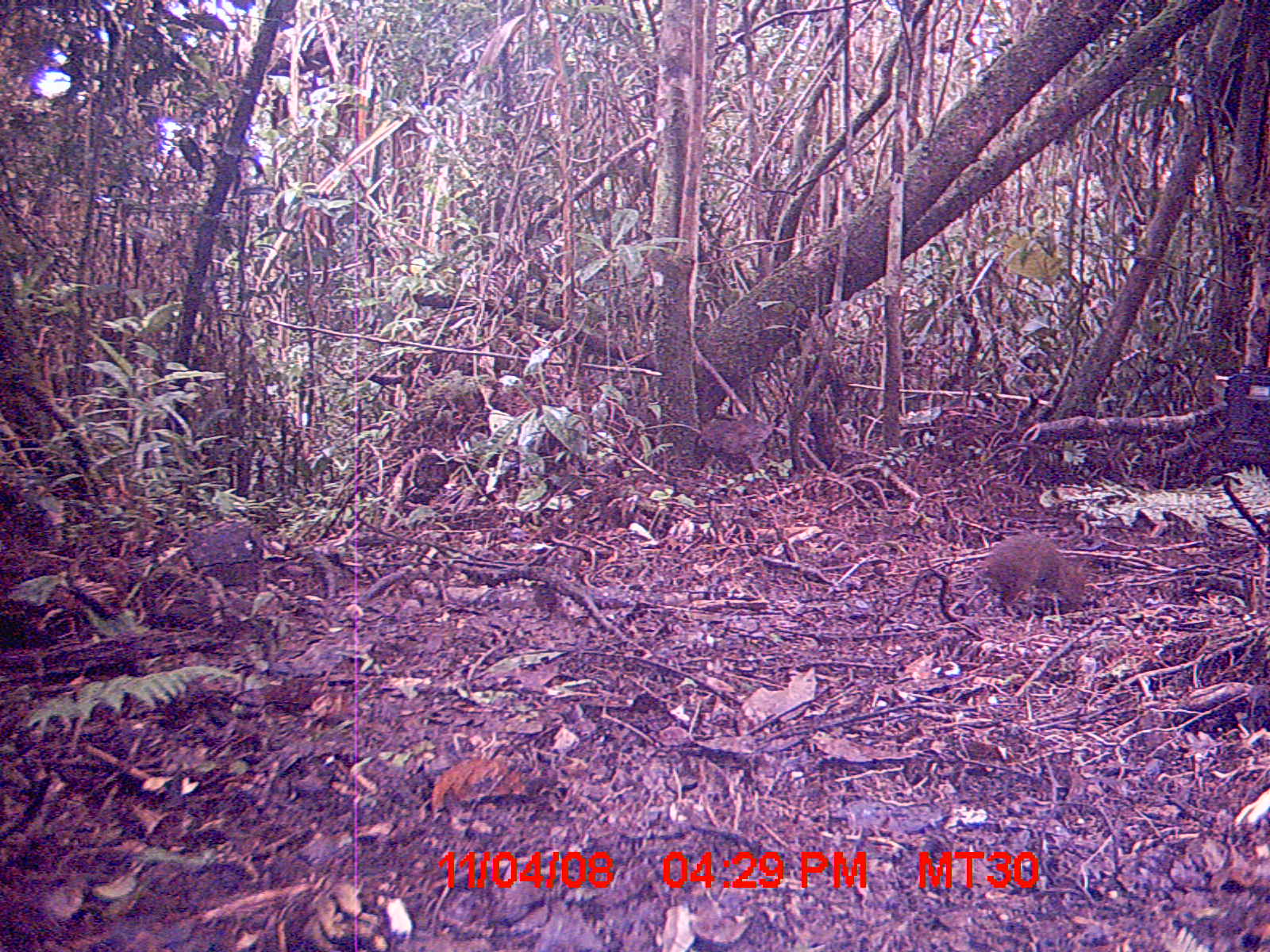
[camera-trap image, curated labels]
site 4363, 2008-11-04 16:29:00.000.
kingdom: Animalia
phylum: Chordata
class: Mammalia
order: Rodentia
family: Nesomyidae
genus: Nesomys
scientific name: Nesomys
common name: nesomys rodents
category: nesomys sp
Nesomys sp (nesomys rodents) (Nesomys), count 1.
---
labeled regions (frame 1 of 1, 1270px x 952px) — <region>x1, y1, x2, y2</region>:
nesomys sp: <region>978, 534, 1087, 622</region>